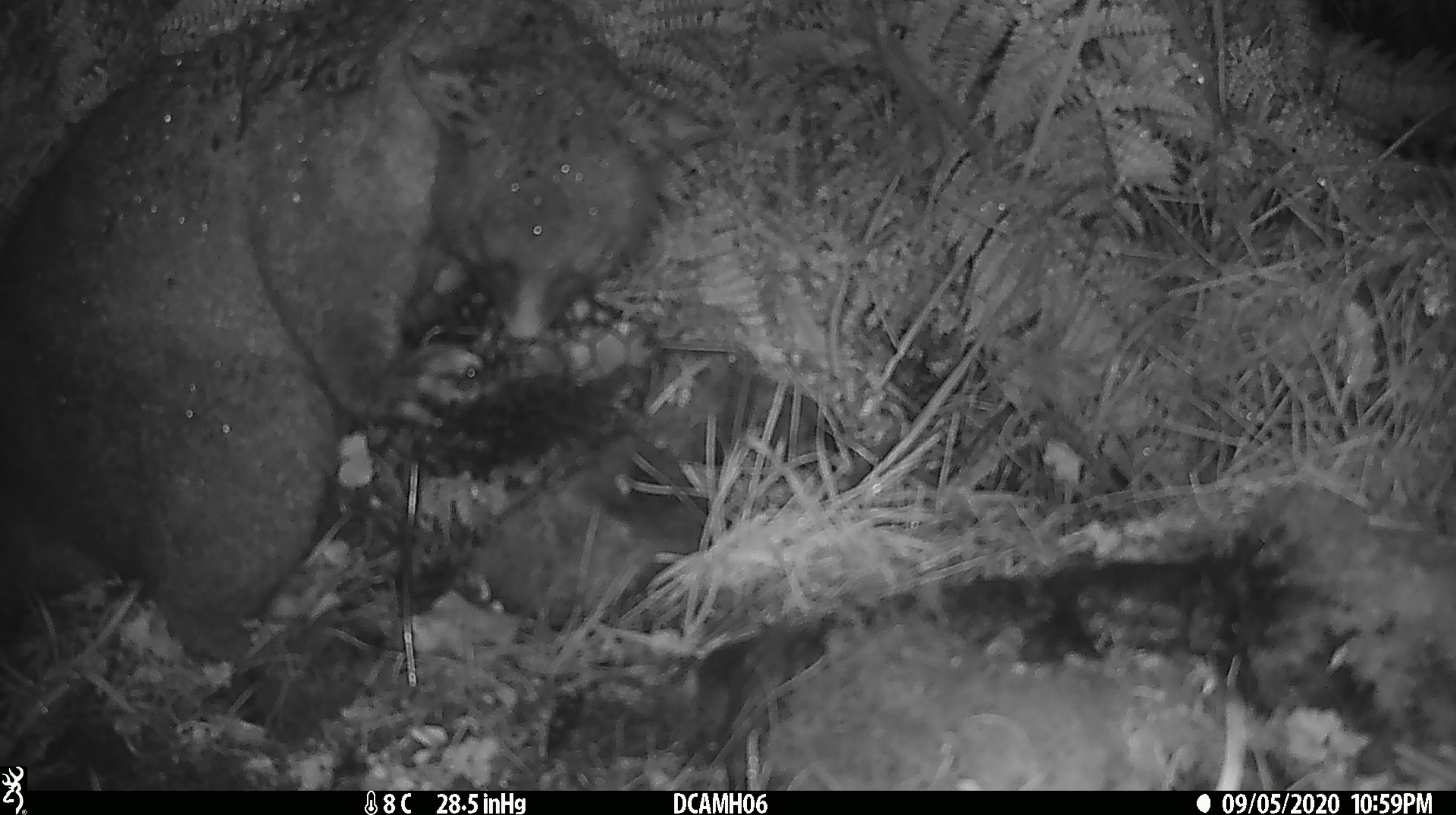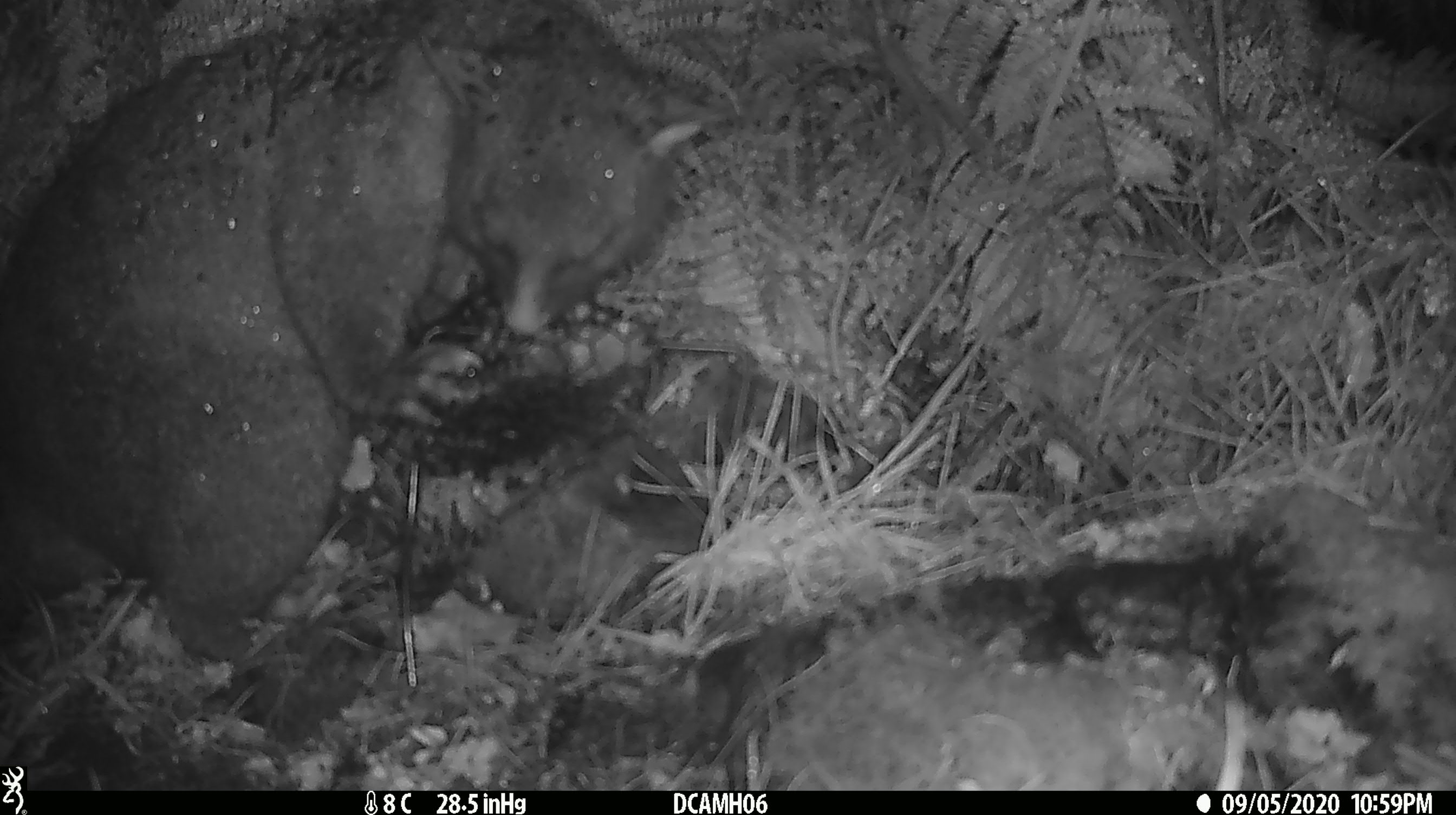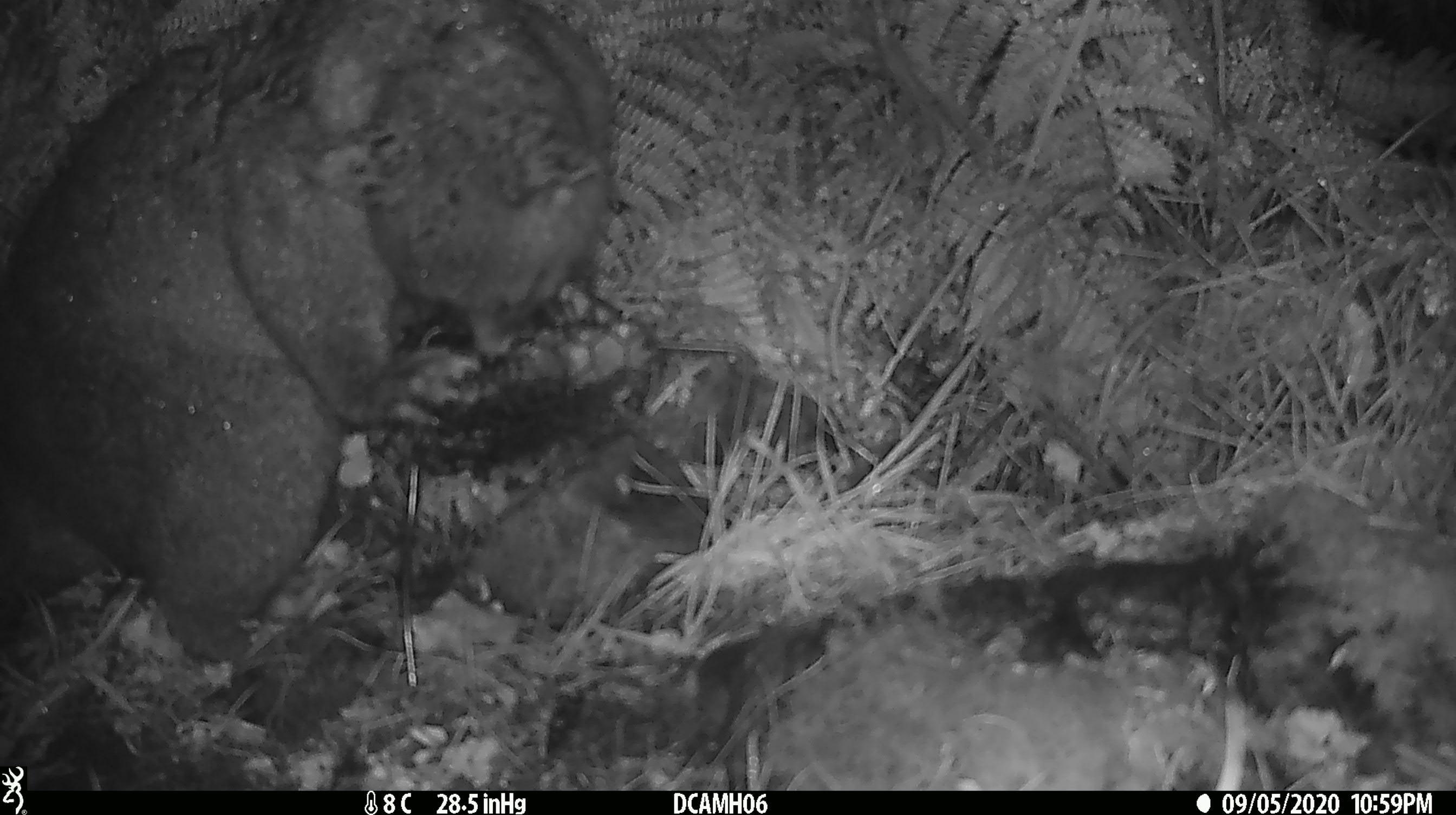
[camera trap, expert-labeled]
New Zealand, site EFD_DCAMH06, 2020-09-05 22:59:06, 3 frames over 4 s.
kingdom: Animalia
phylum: Chordata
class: Mammalia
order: Diprotodontia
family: Phalangeridae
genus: Trichosurus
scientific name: Trichosurus vulpecula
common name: common brushtail possum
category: possum